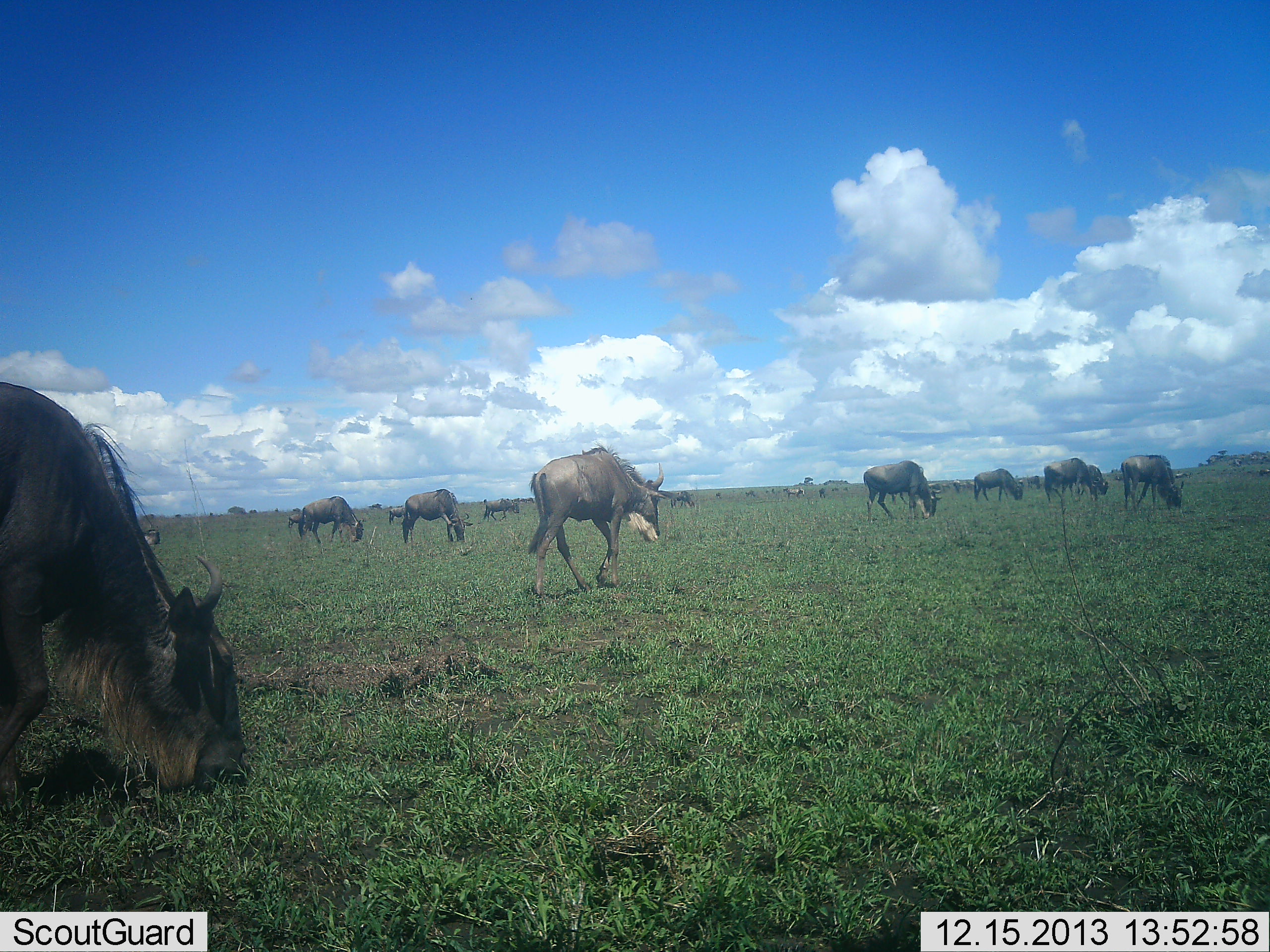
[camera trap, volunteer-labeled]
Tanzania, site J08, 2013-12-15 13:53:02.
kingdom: Animalia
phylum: Chordata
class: Mammalia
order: Artiodactyla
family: Bovidae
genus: Connochaetes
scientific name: Connochaetes taurinus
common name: blue wildebeest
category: wildebeest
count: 11-50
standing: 36%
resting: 1%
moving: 55%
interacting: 1%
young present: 0%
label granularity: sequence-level